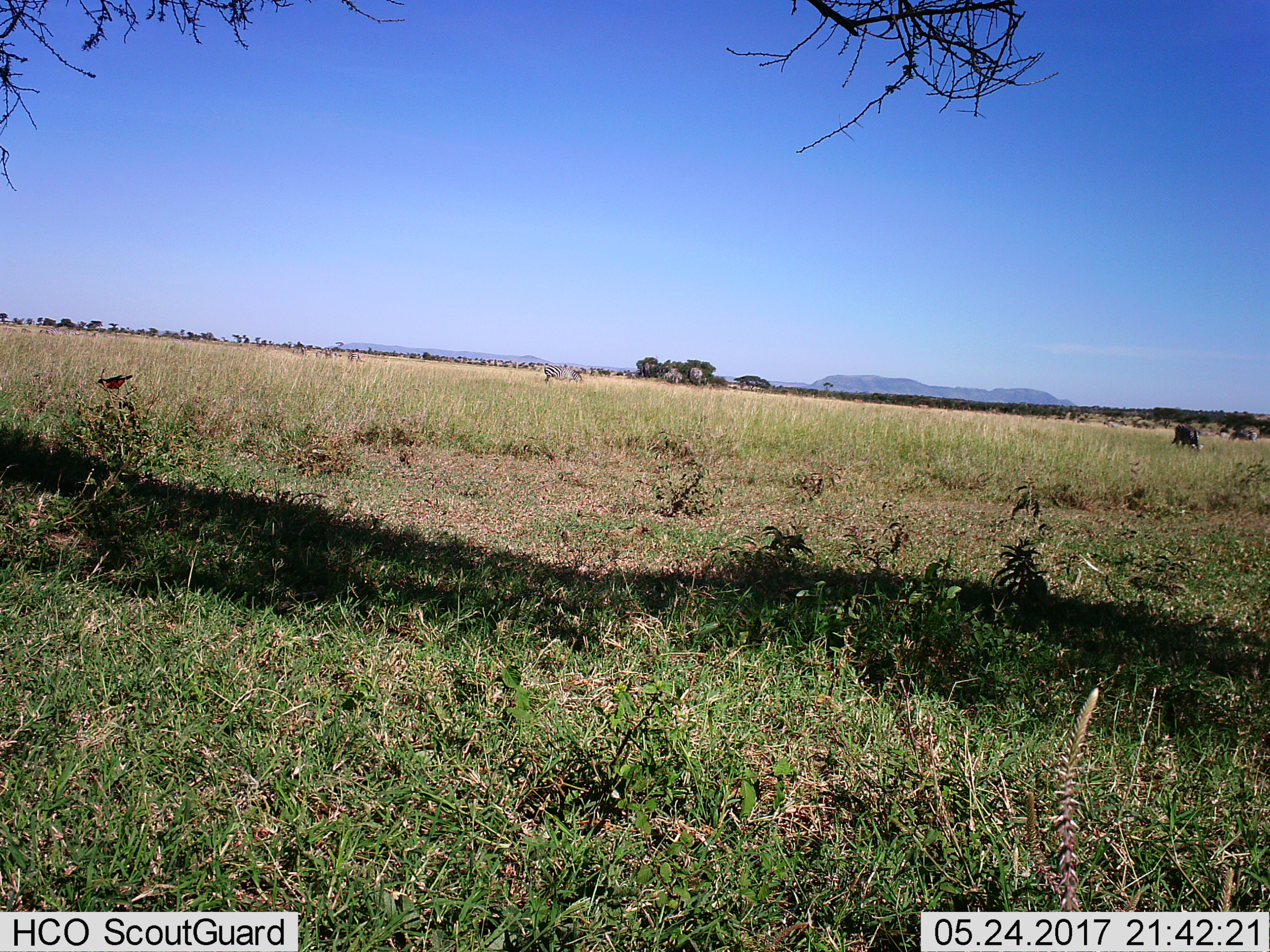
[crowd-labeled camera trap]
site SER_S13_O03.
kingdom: Animalia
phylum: Chordata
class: Mammalia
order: Perissodactyla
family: Equidae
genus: Equus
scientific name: Equus quagga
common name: plains zebra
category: zebraplains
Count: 3.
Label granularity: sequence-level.